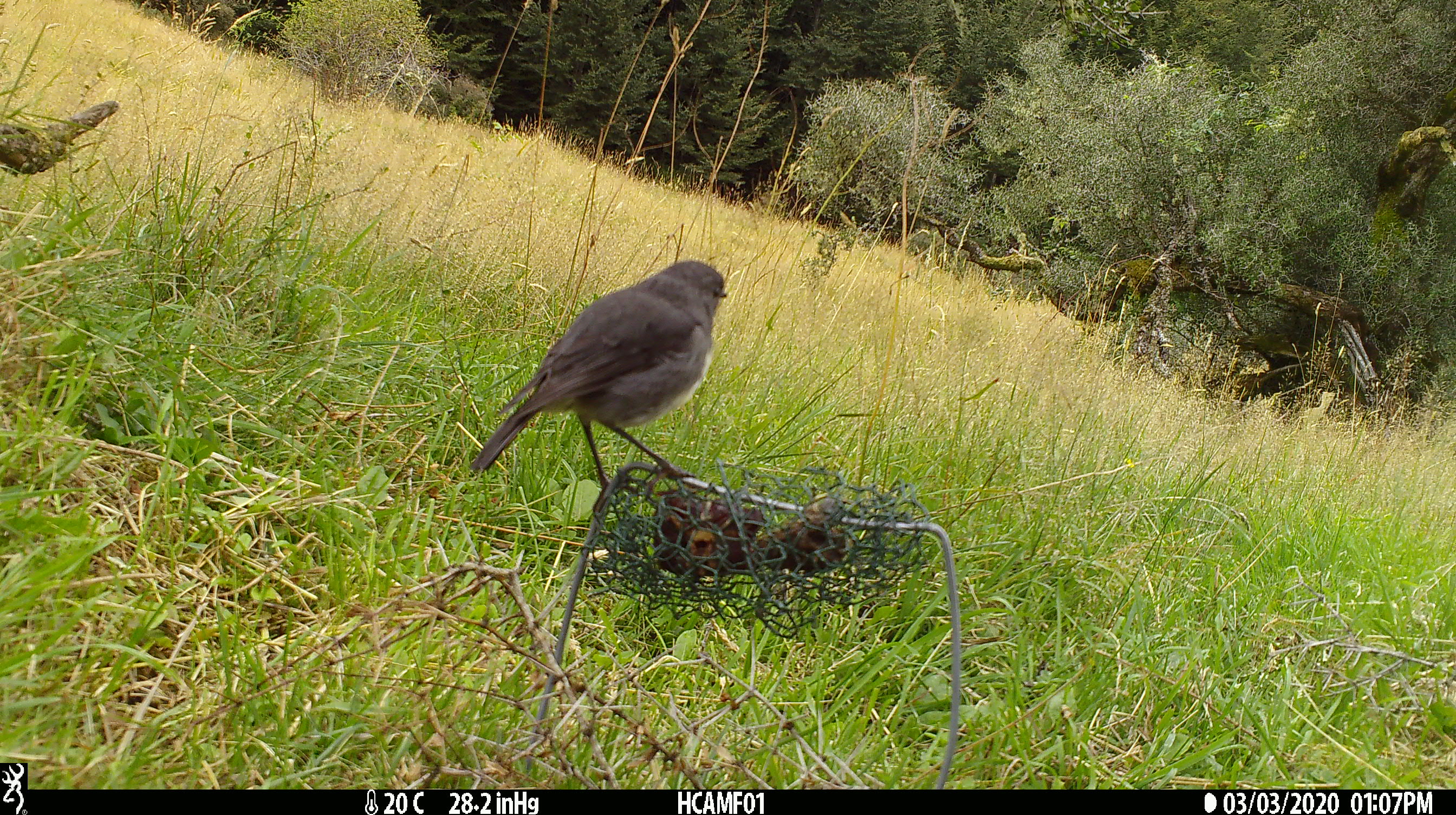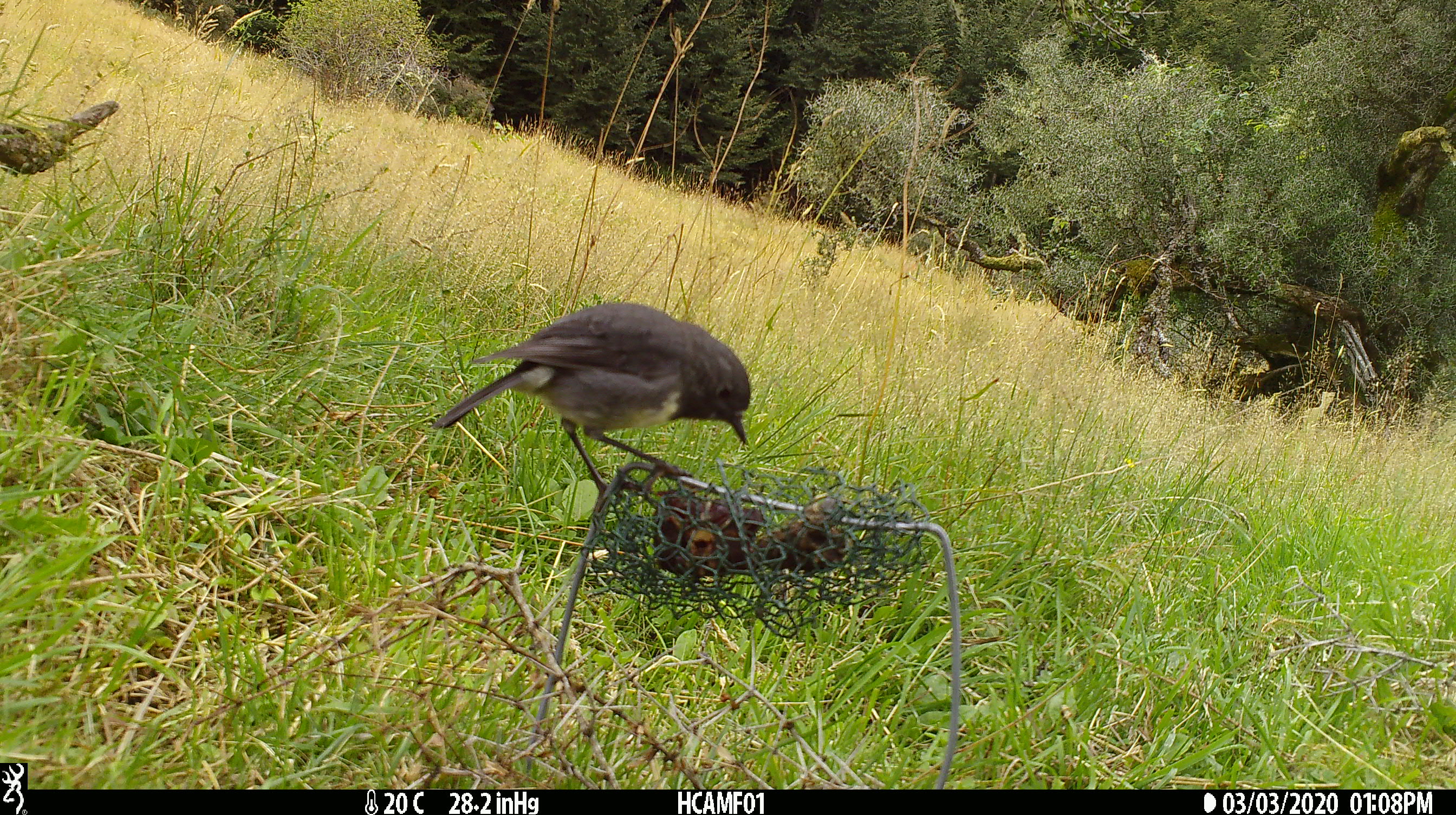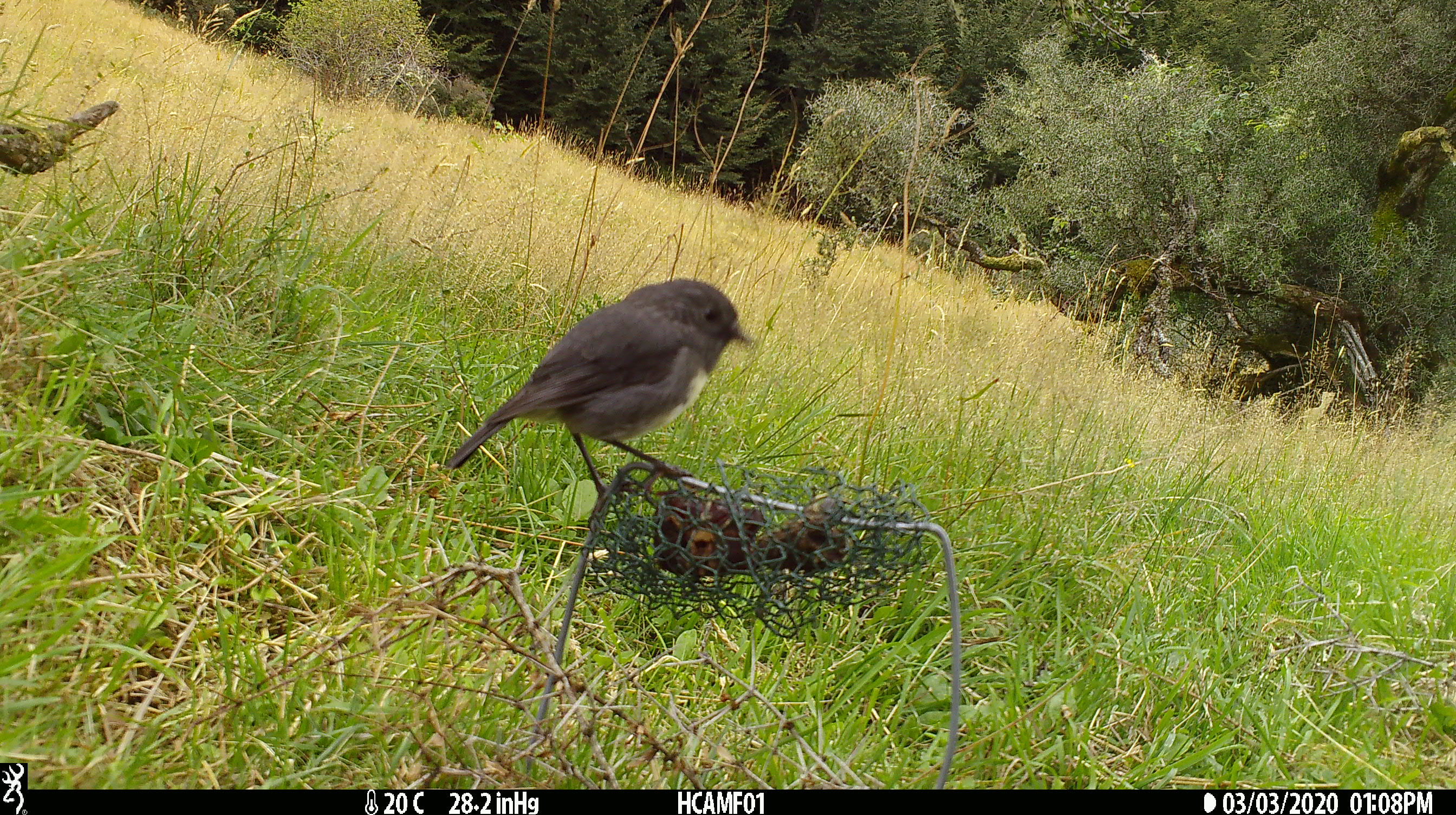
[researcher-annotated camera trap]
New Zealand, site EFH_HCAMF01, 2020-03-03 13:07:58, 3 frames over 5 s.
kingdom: Animalia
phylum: Chordata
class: Aves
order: Passeriformes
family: Petroicidae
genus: Petroica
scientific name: Petroica australis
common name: new zealand robin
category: robin